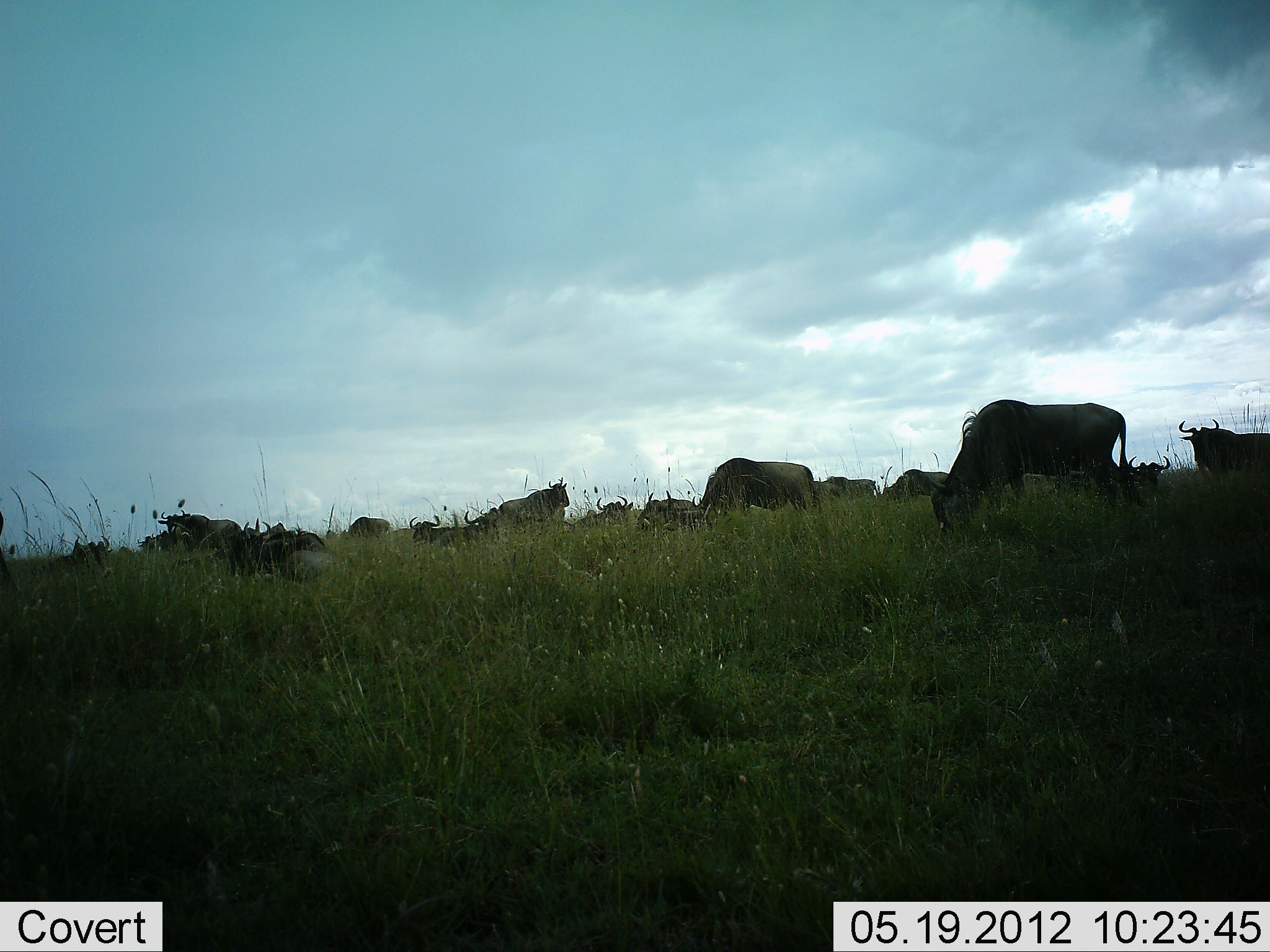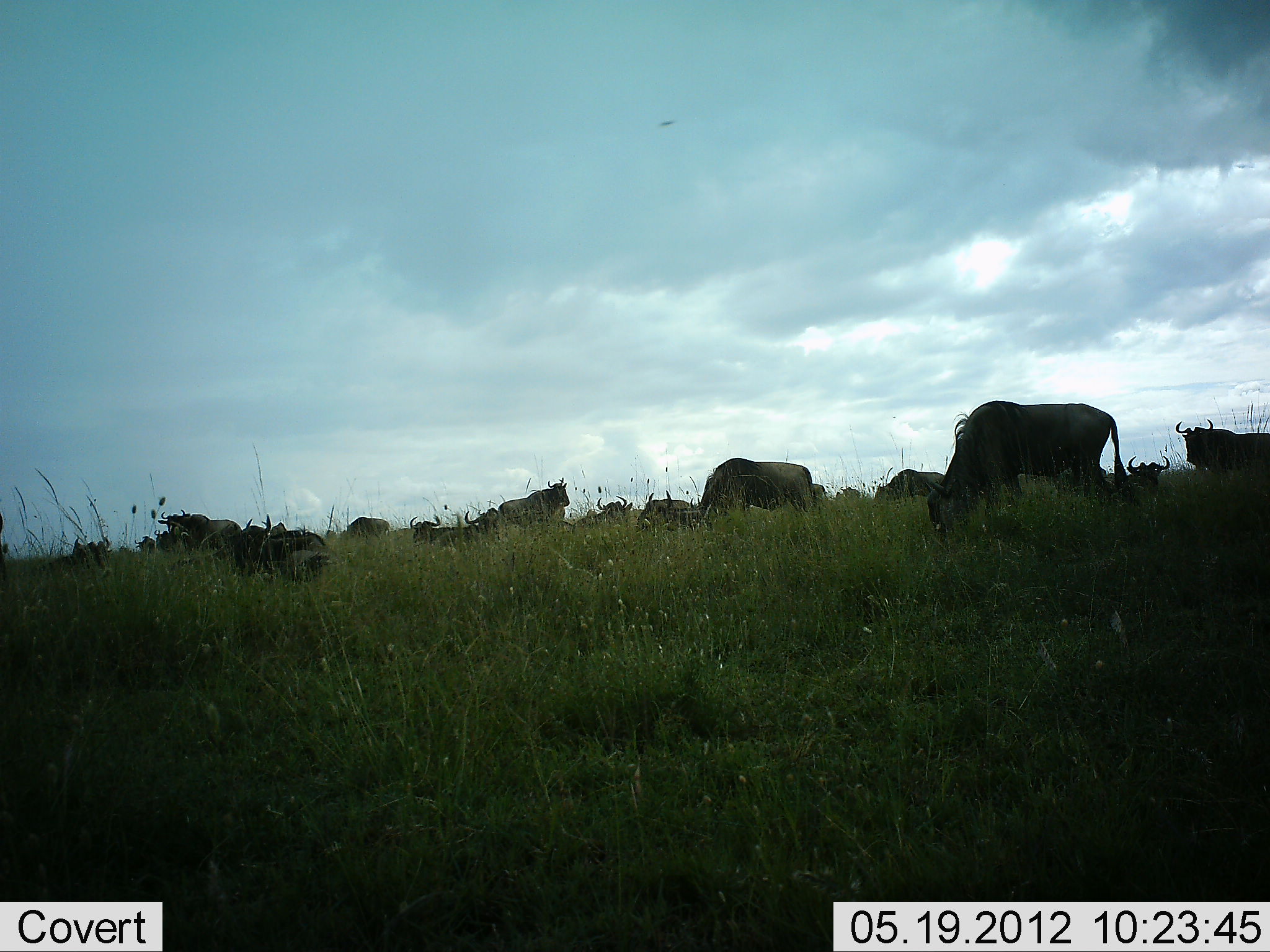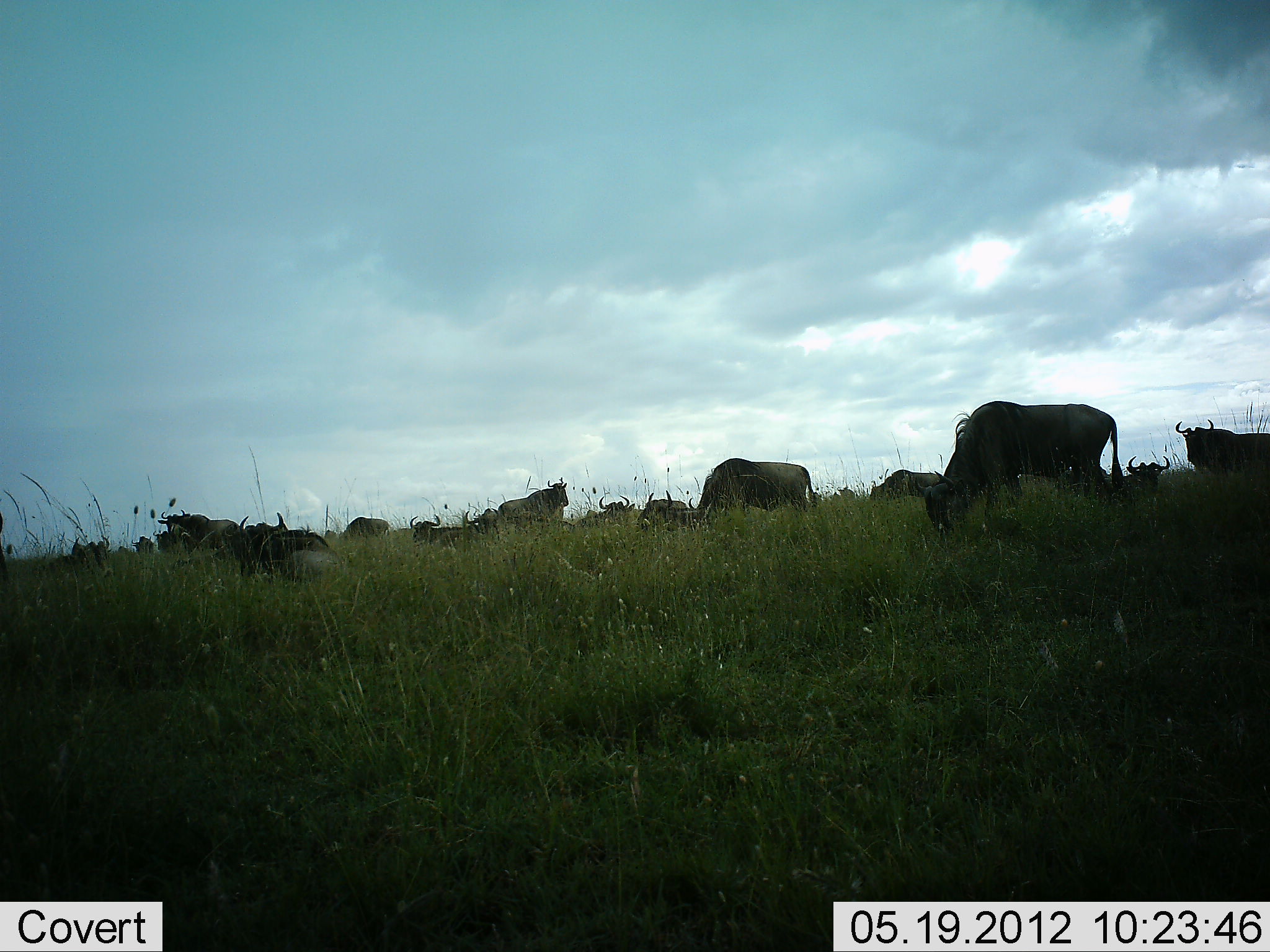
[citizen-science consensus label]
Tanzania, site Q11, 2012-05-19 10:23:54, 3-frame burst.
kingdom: Animalia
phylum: Chordata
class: Mammalia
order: Artiodactyla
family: Bovidae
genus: Connochaetes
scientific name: Connochaetes taurinus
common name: blue wildebeest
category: wildebeest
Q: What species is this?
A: Wildebeest (blue wildebeest) (Connochaetes taurinus).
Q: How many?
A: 11-50.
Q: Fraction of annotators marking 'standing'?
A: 60%.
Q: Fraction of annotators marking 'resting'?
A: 60%.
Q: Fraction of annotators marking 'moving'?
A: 40%.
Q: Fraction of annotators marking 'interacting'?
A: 0%.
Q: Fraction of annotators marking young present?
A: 0%.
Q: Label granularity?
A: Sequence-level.